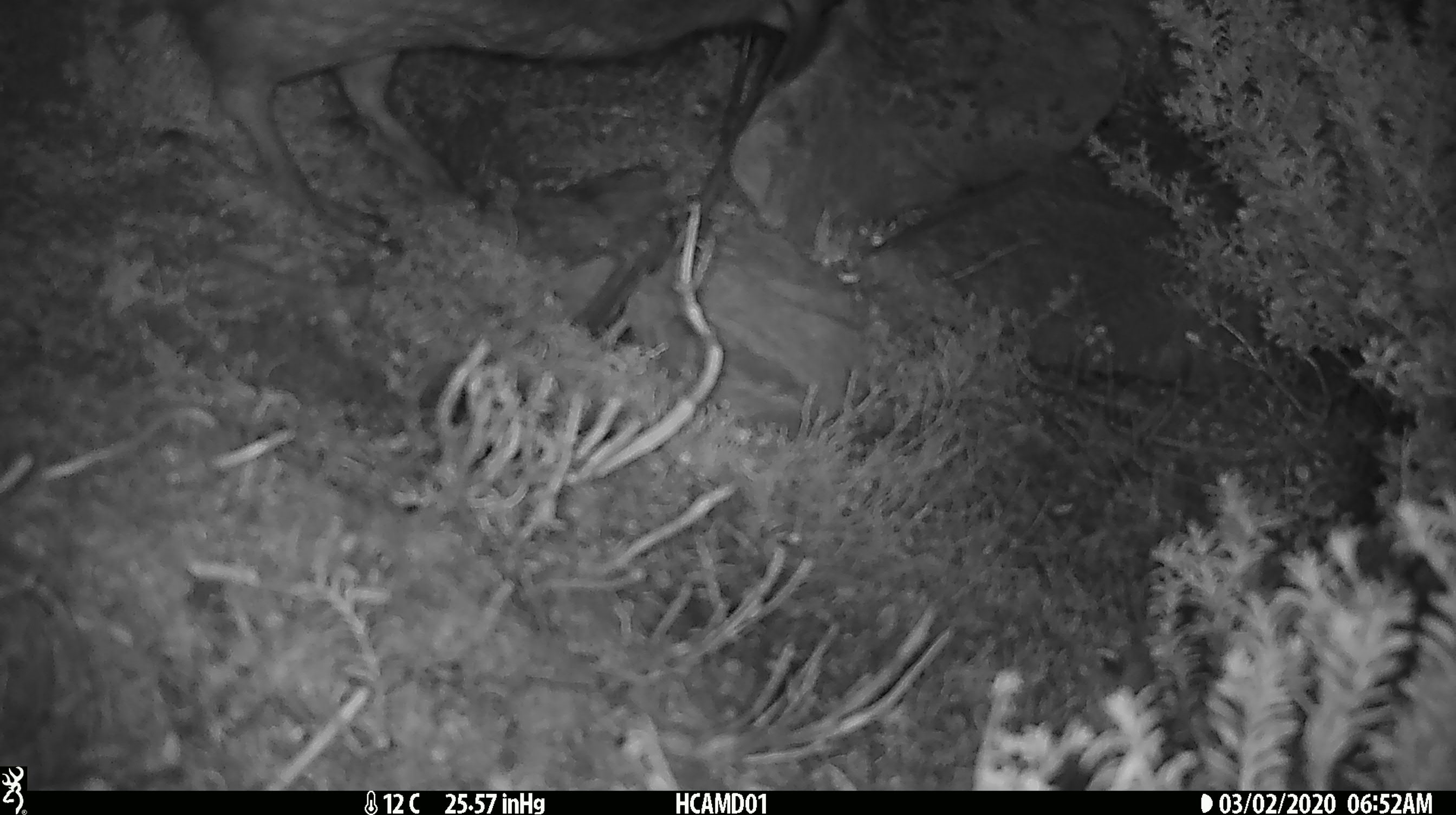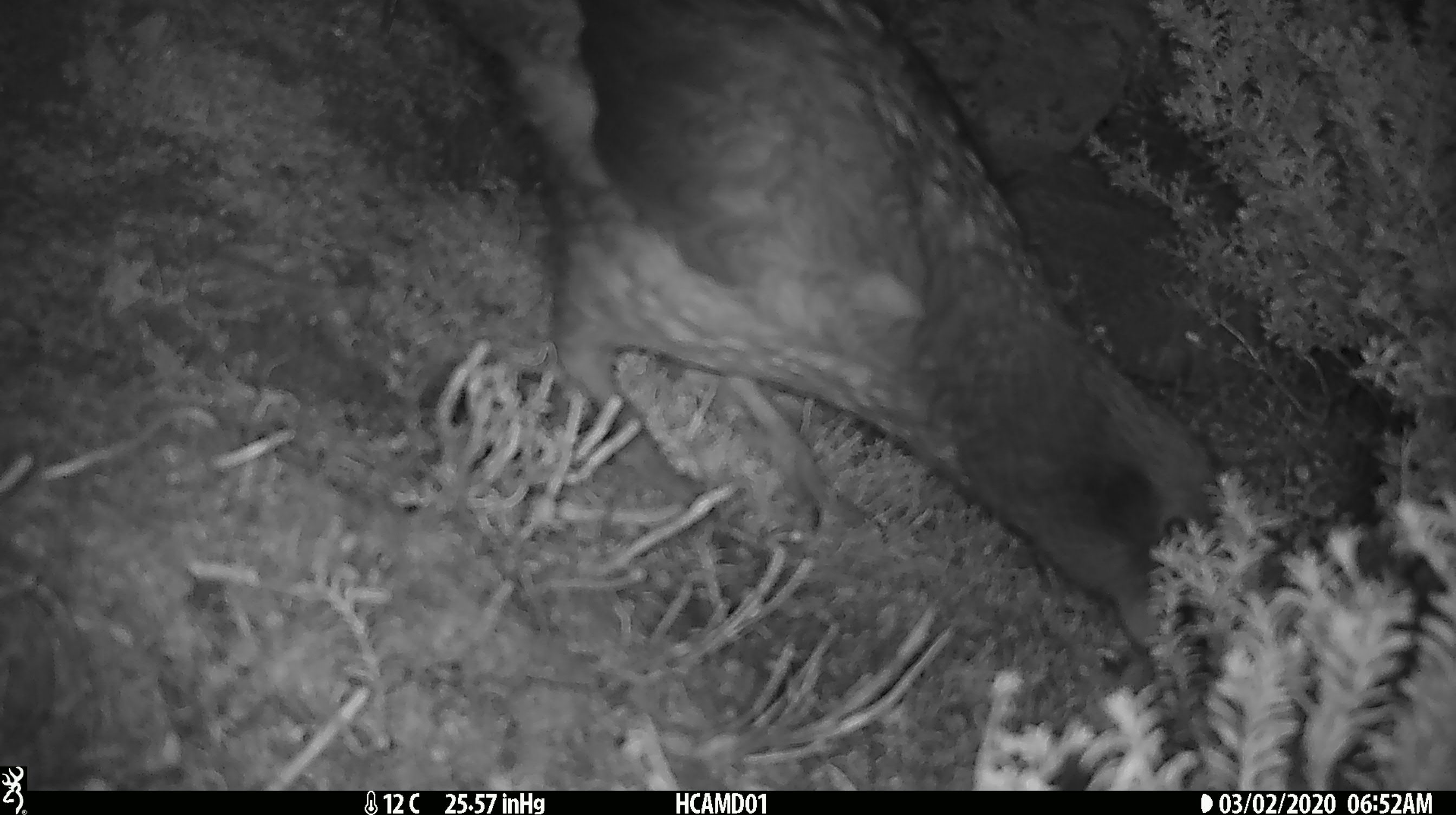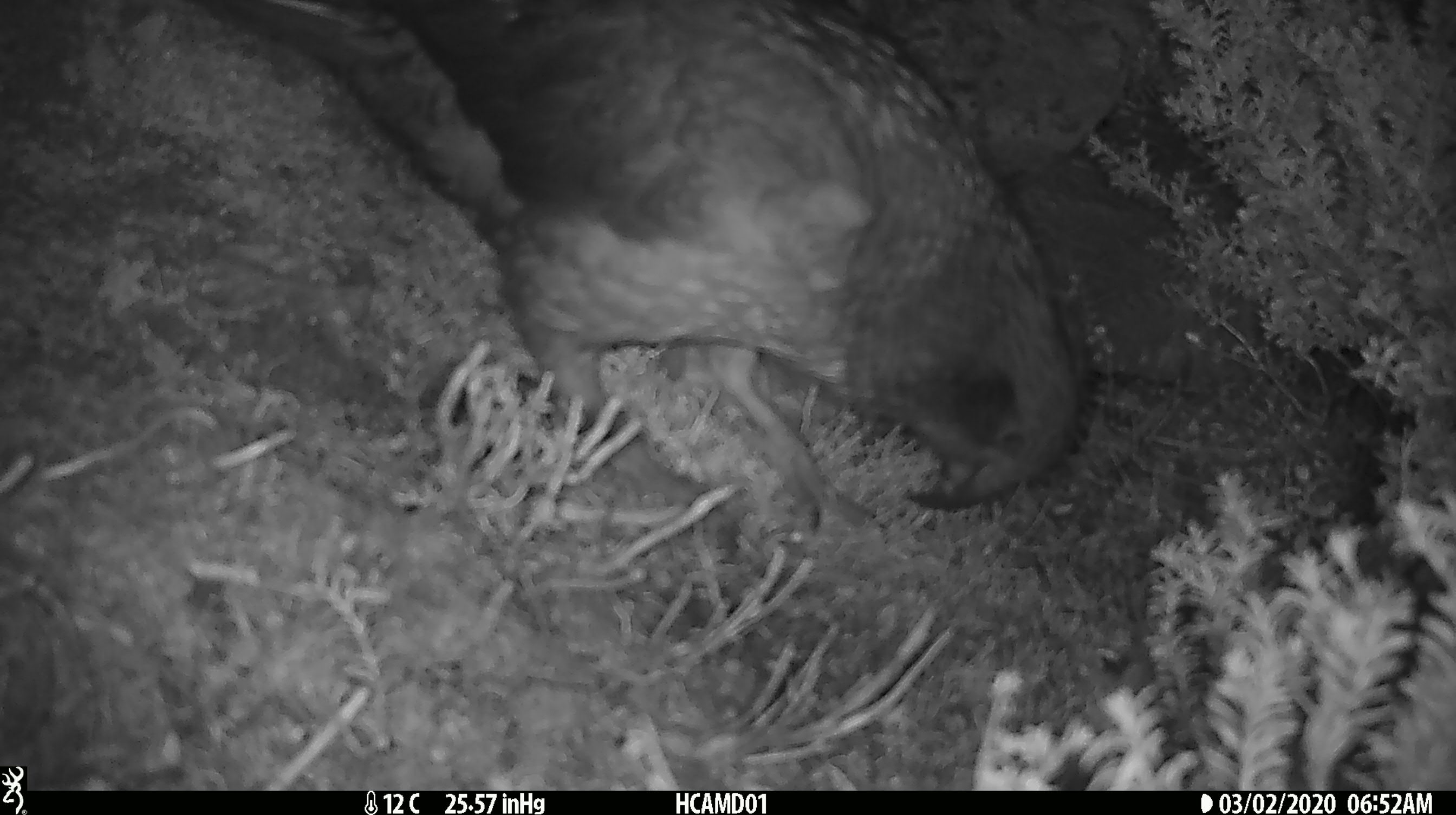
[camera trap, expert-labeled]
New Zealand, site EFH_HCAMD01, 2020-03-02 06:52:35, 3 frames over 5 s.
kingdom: Animalia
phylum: Chordata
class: Aves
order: Psittaciformes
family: Strigopidae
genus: Nestor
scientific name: Nestor notabilis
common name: kea